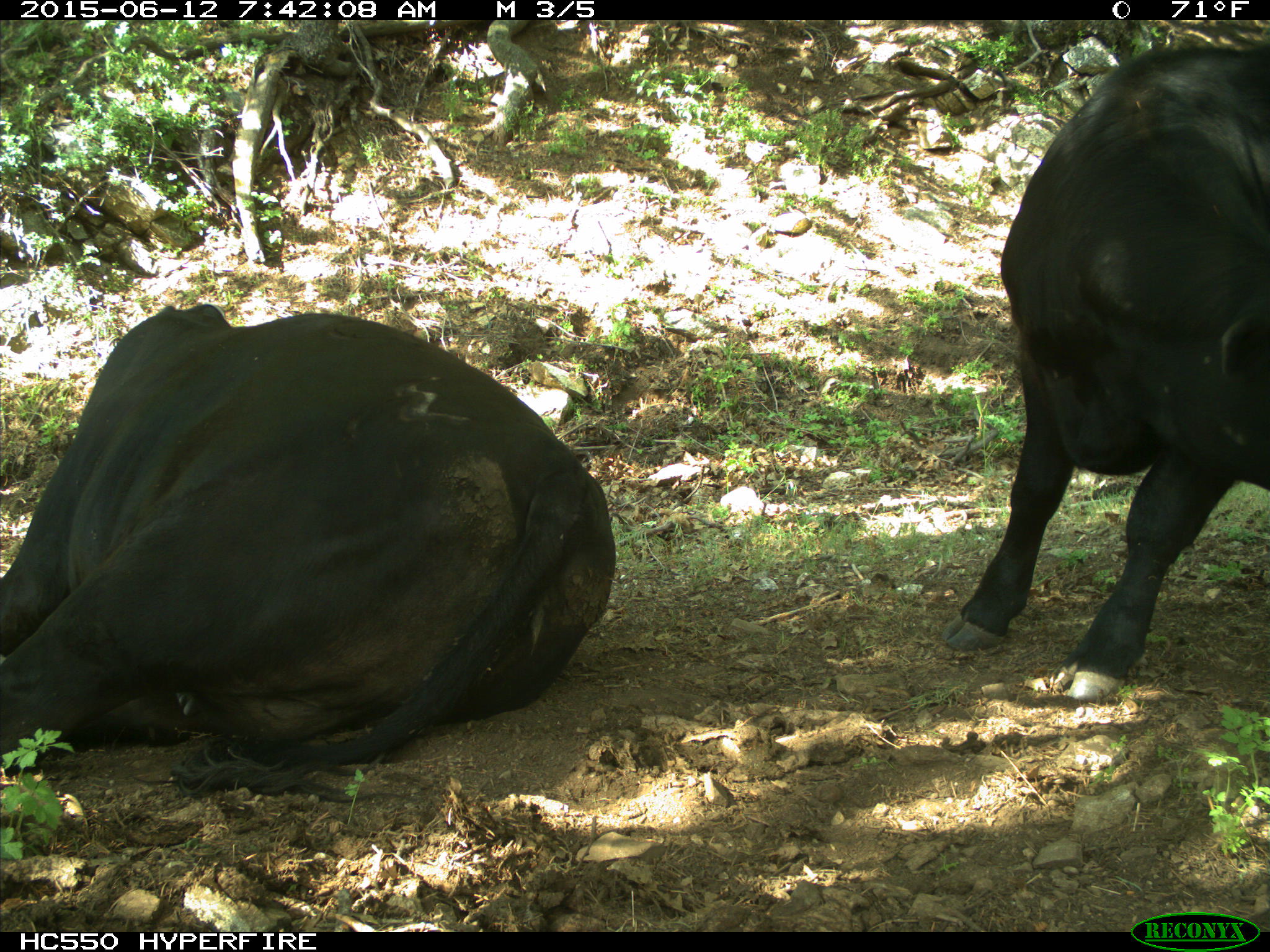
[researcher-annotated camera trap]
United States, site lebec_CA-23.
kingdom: Animalia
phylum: Chordata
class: Mammalia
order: Artiodactyla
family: Bovidae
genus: Bos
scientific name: Bos taurus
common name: domestic cow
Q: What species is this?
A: Bos taurus (domestic cow).